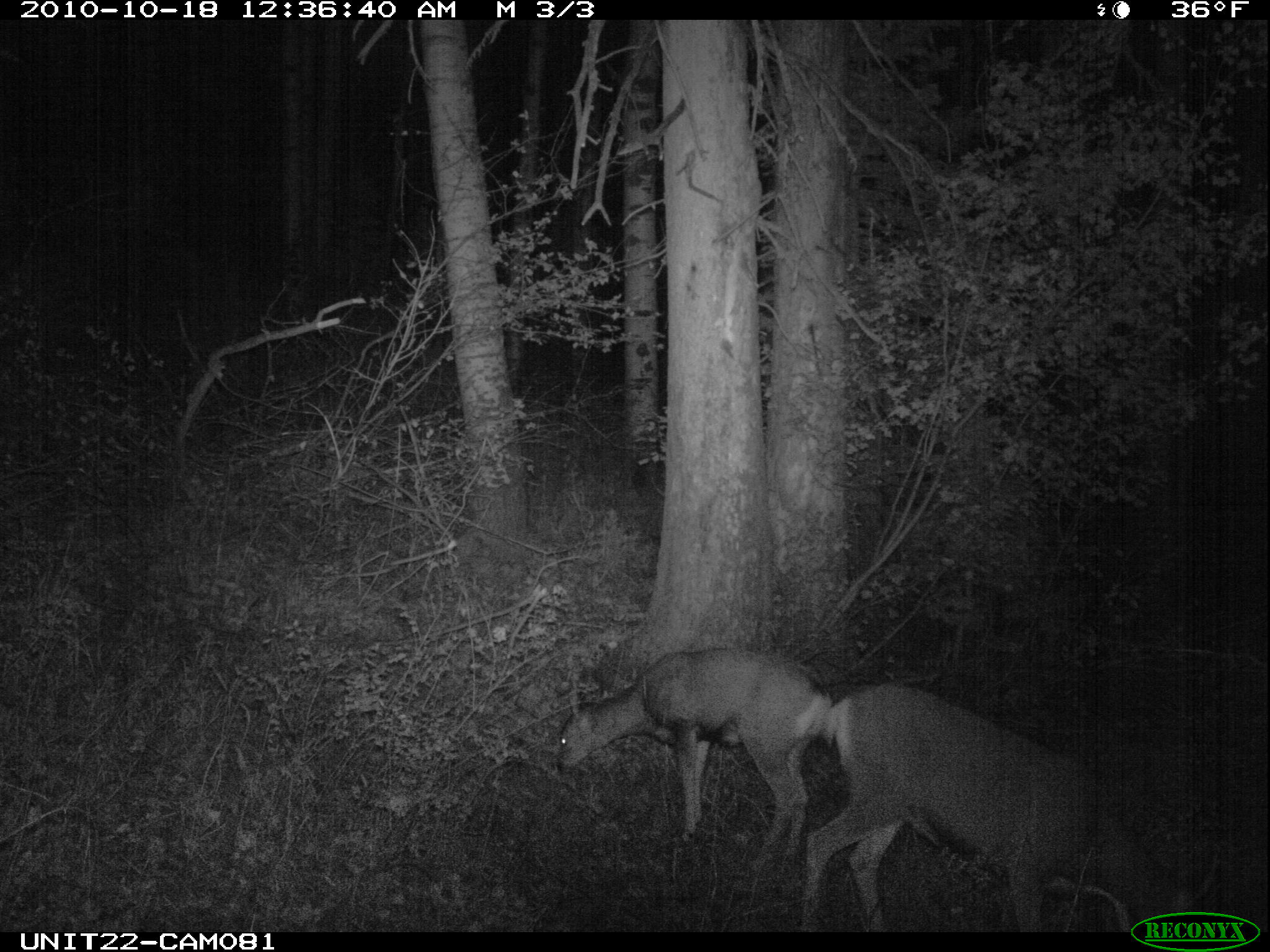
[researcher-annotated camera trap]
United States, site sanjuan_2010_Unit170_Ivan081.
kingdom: Animalia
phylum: Chordata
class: Mammalia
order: Artiodactyla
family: Cervidae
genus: Odocoileus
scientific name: Odocoileus hemionus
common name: mule deer